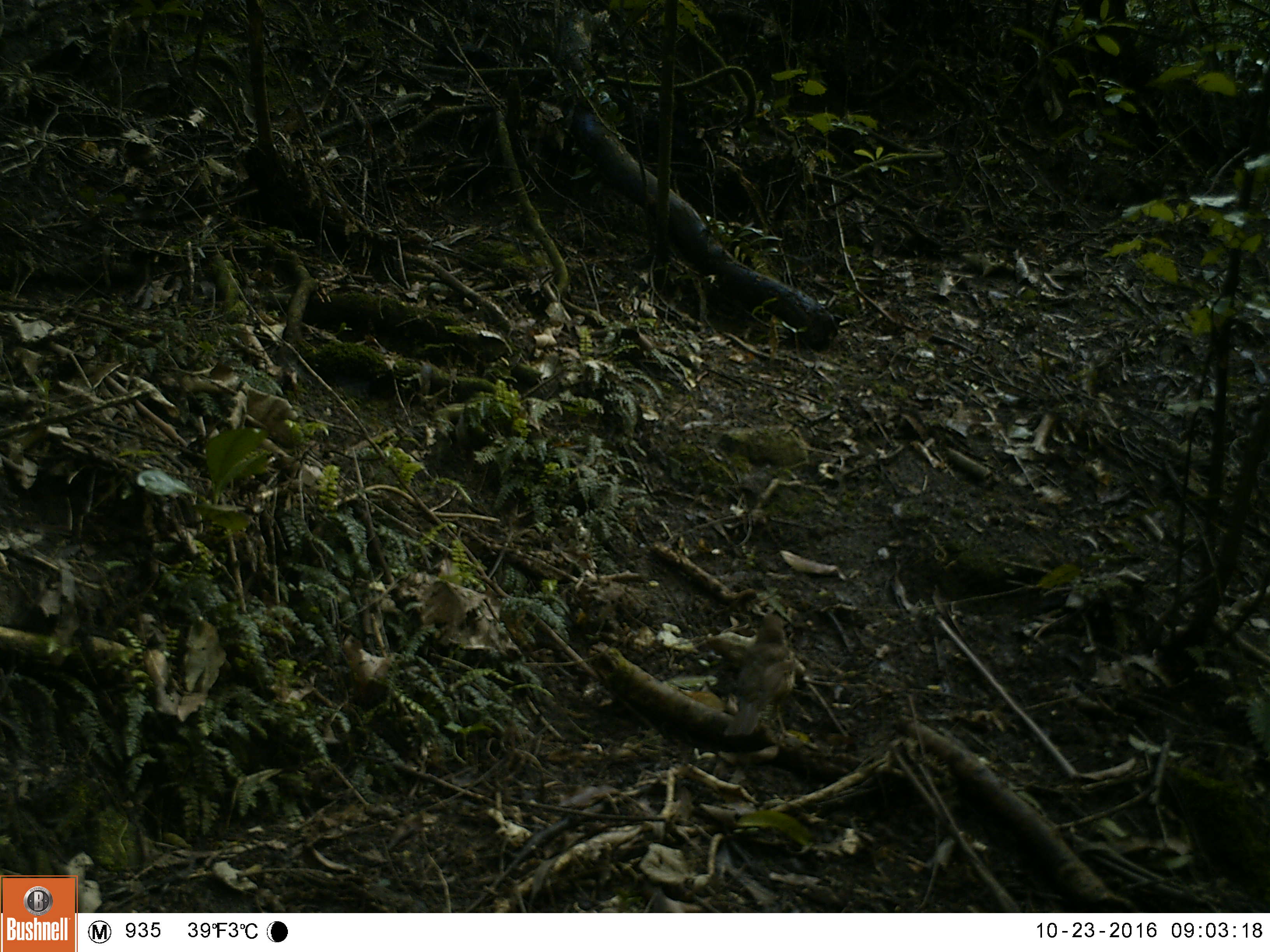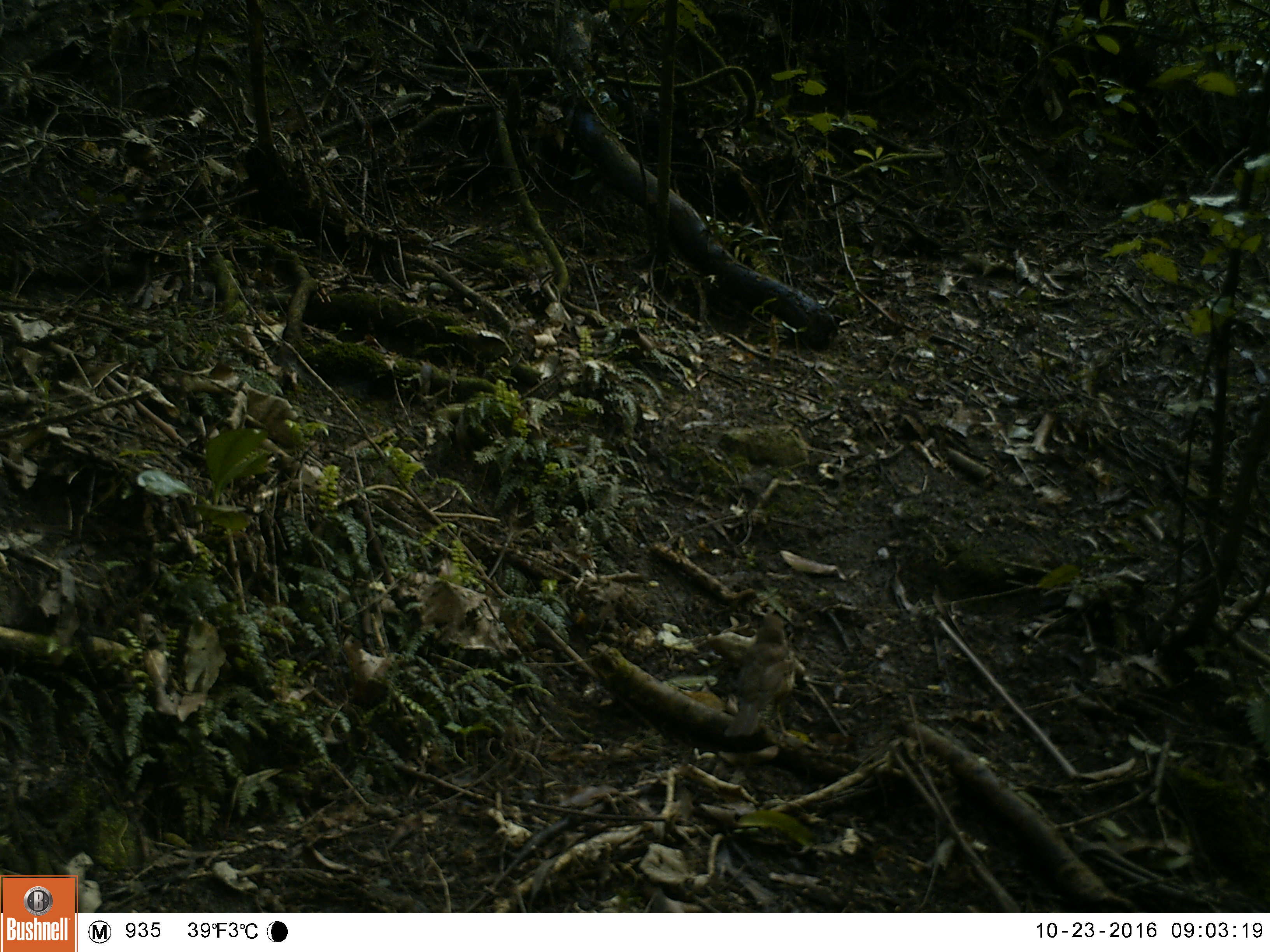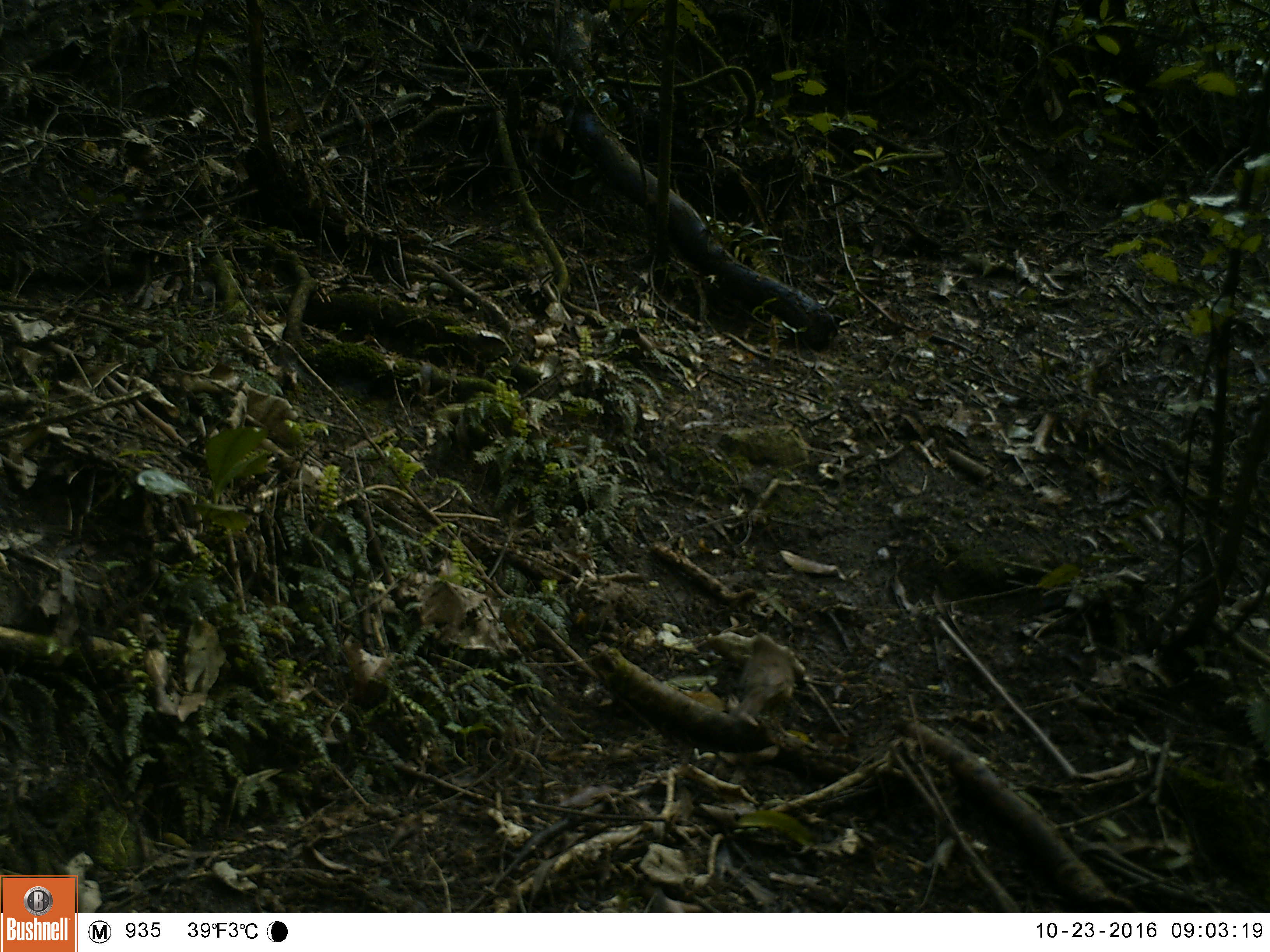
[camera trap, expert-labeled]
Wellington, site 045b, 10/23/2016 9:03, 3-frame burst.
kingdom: Animalia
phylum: Chordata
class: Aves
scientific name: Aves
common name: bird